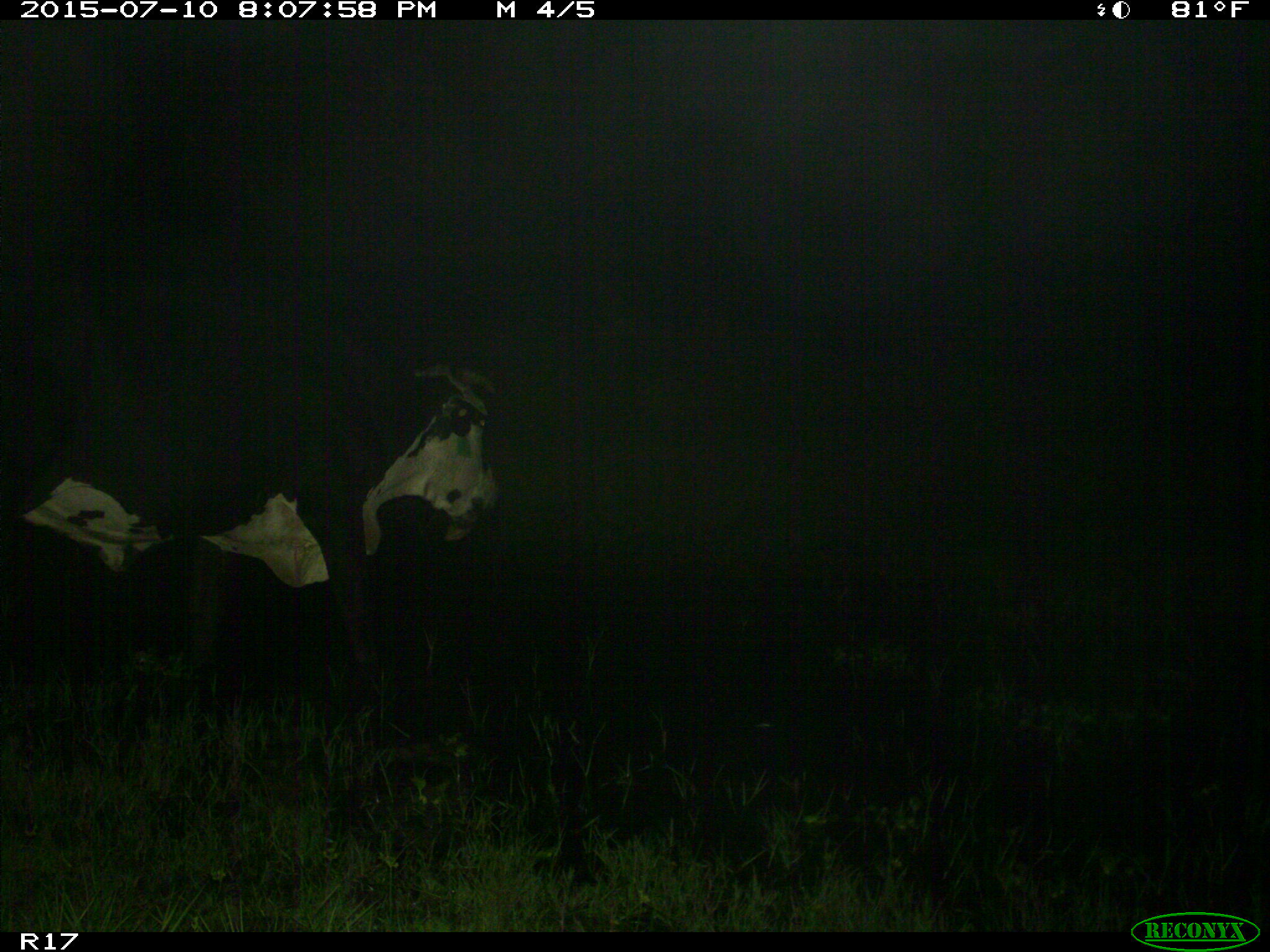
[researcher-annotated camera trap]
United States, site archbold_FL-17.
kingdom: Animalia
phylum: Chordata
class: Mammalia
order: Artiodactyla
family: Bovidae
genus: Bos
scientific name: Bos taurus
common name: domestic cow